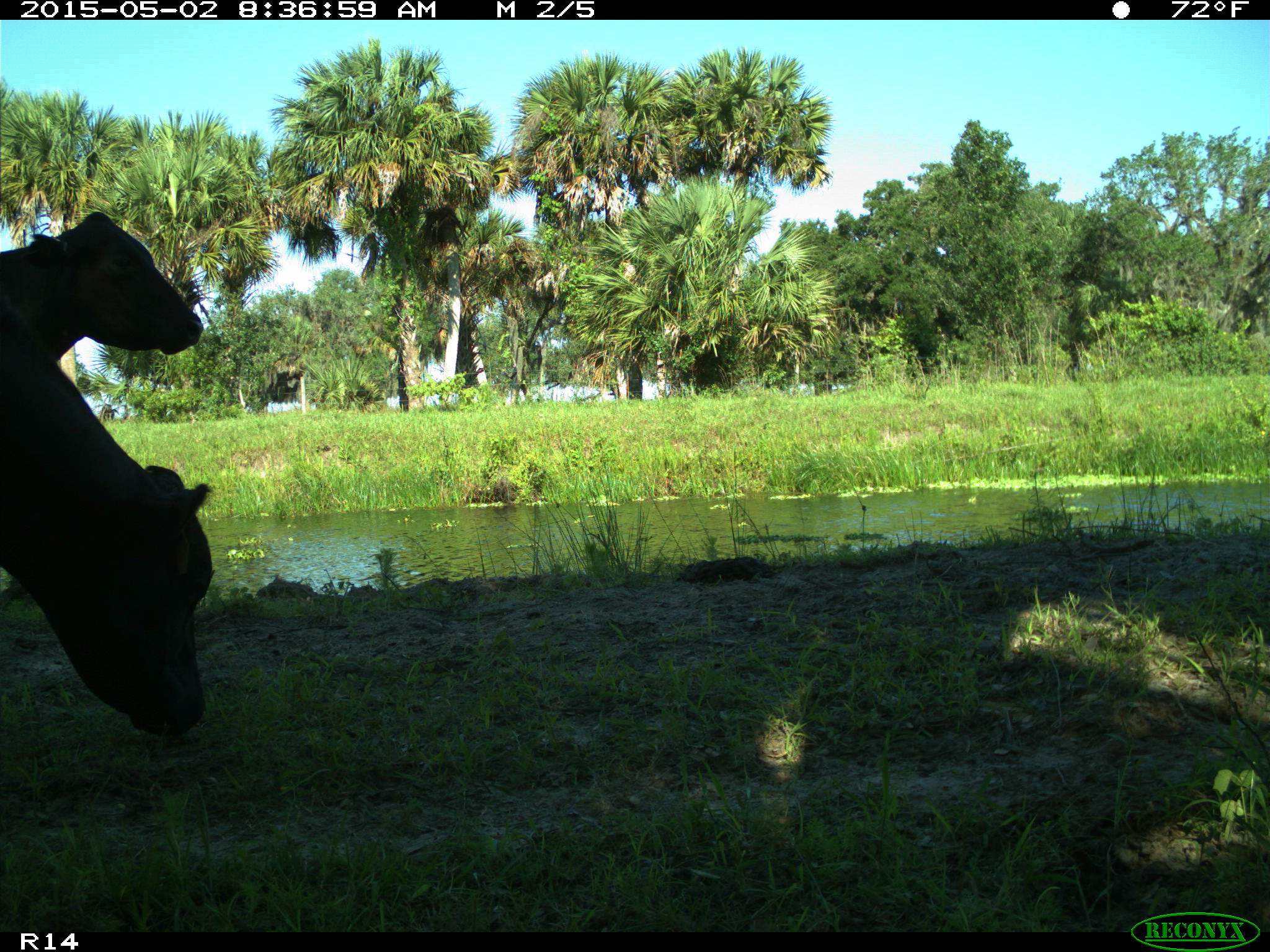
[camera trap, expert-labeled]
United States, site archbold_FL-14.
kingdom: Animalia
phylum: Chordata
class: Mammalia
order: Artiodactyla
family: Bovidae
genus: Bos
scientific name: Bos taurus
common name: domestic cow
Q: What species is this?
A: Bos taurus (domestic cow).